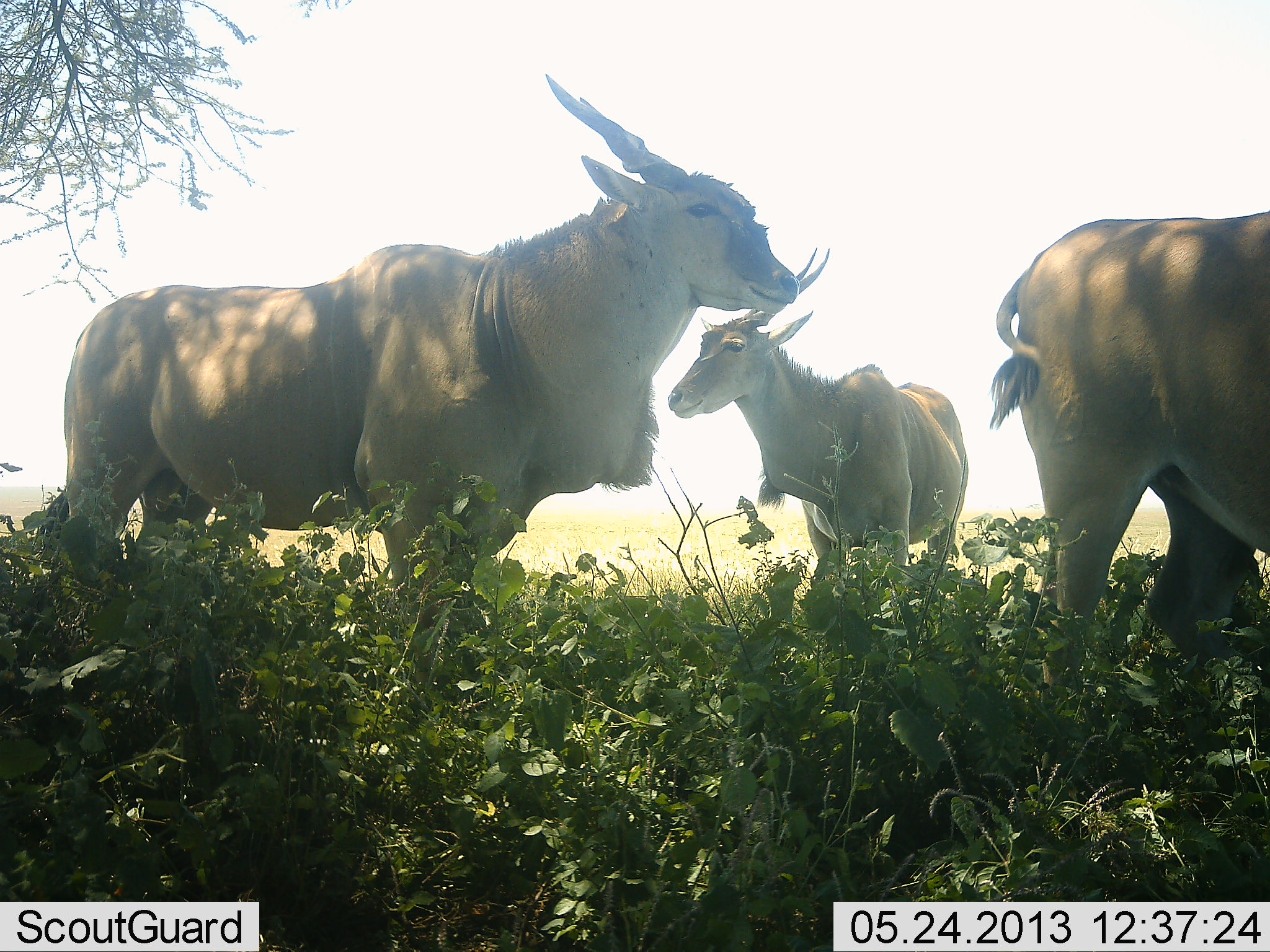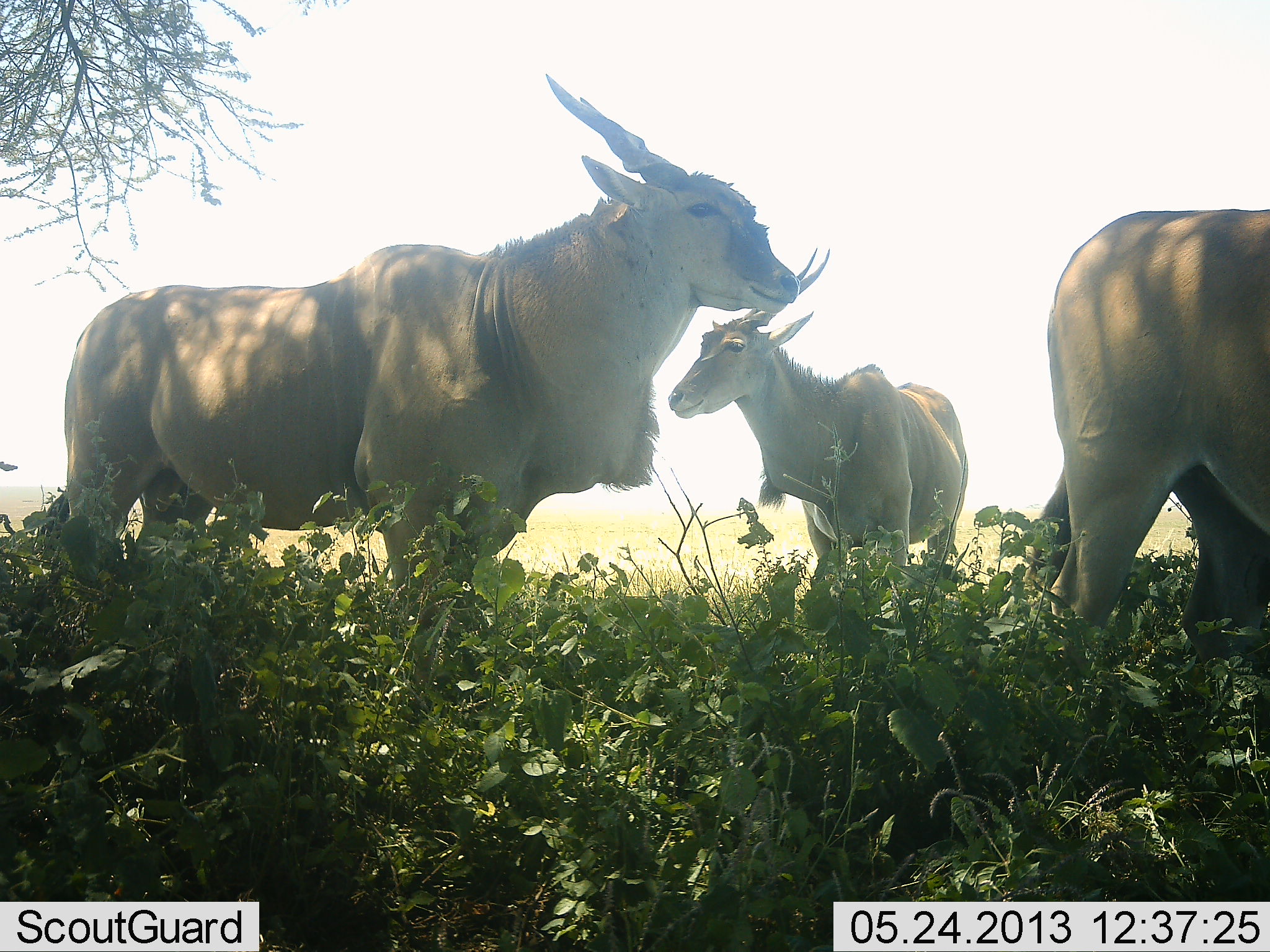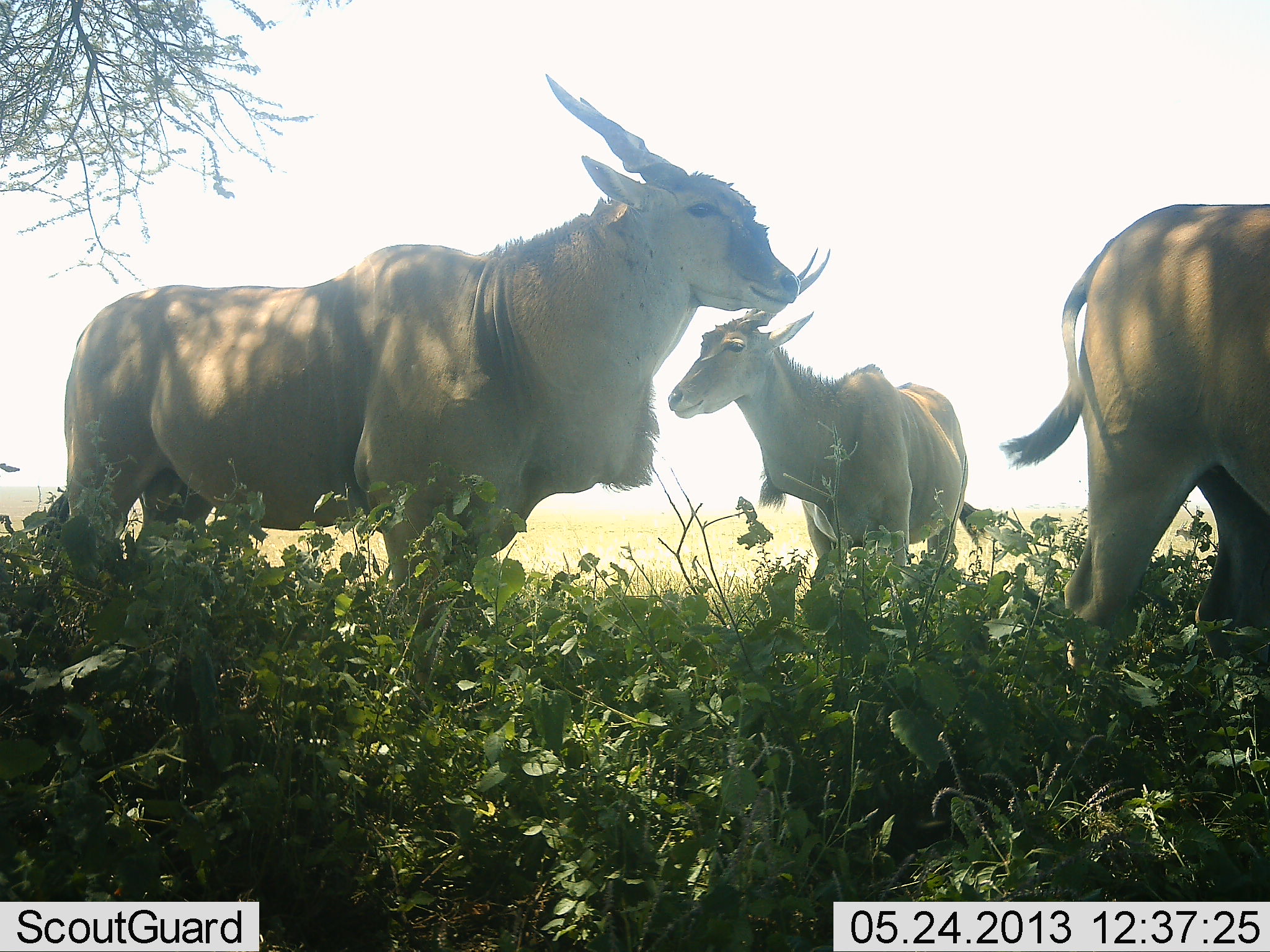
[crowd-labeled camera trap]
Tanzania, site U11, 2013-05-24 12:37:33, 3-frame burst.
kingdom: Animalia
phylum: Chordata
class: Mammalia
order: Artiodactyla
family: Bovidae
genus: Tragelaphus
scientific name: Tragelaphus oryx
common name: eland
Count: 3.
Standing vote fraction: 96%.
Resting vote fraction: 12%.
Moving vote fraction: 38%.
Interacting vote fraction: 0%.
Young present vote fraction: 0%.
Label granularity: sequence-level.